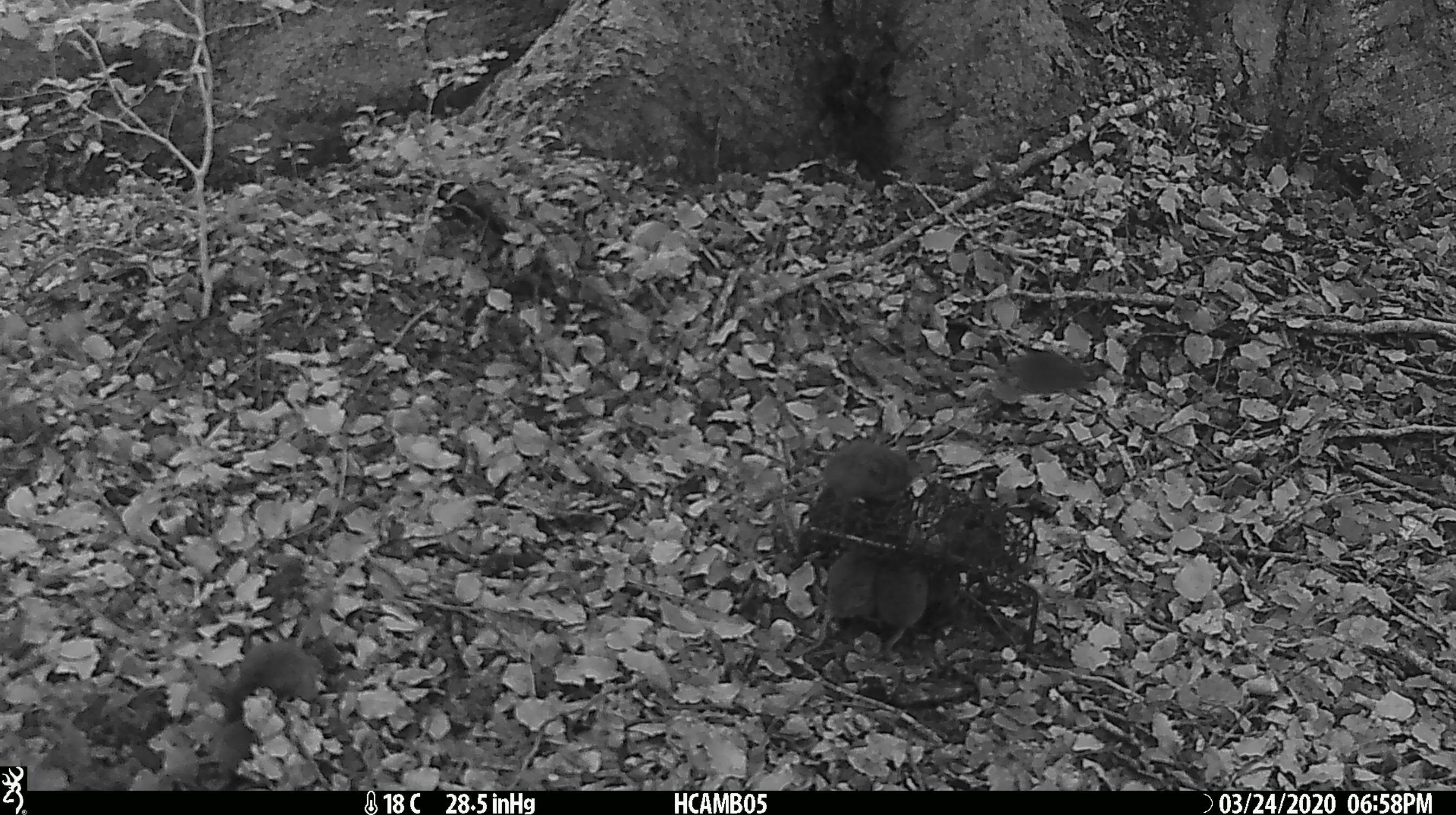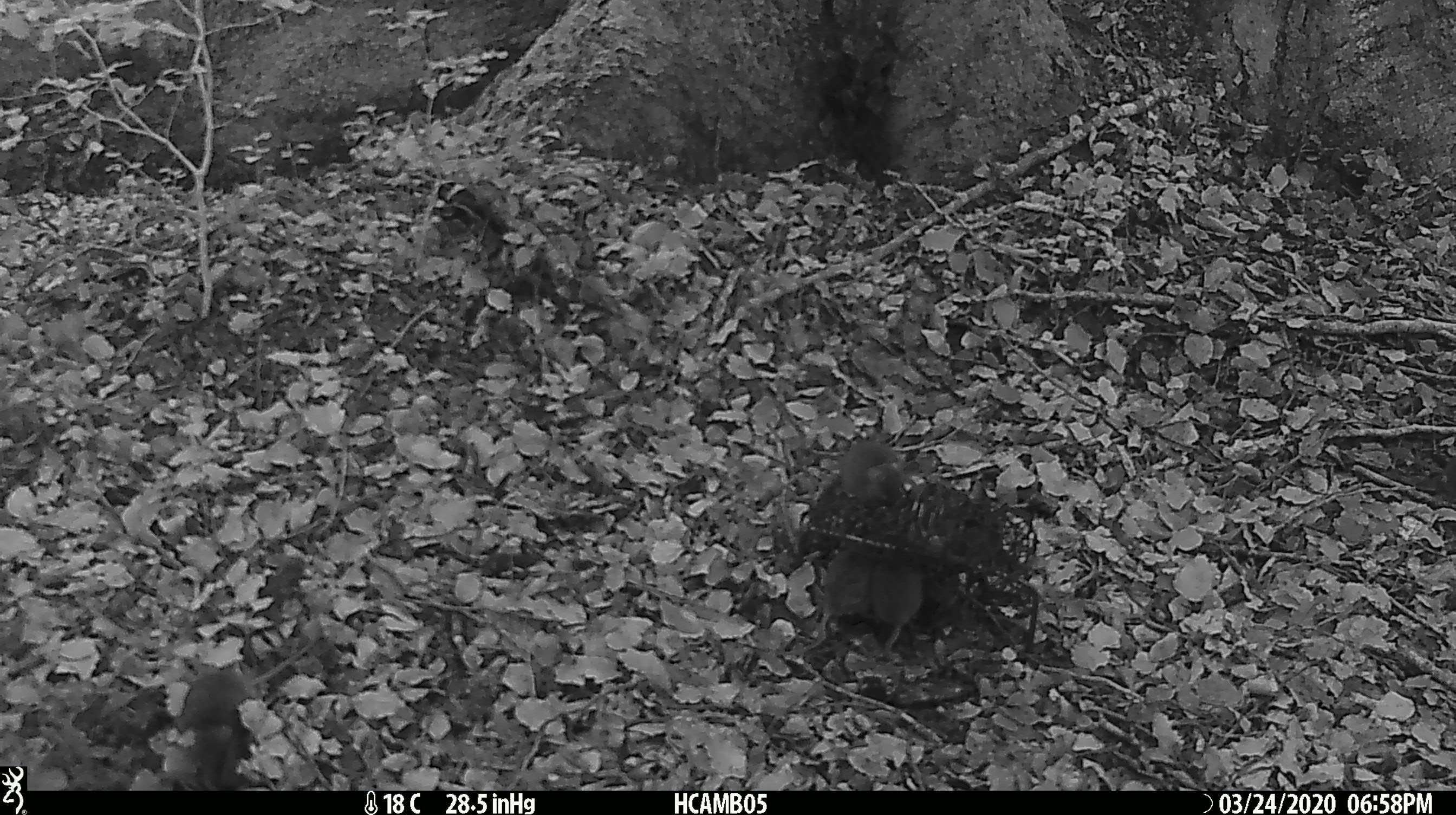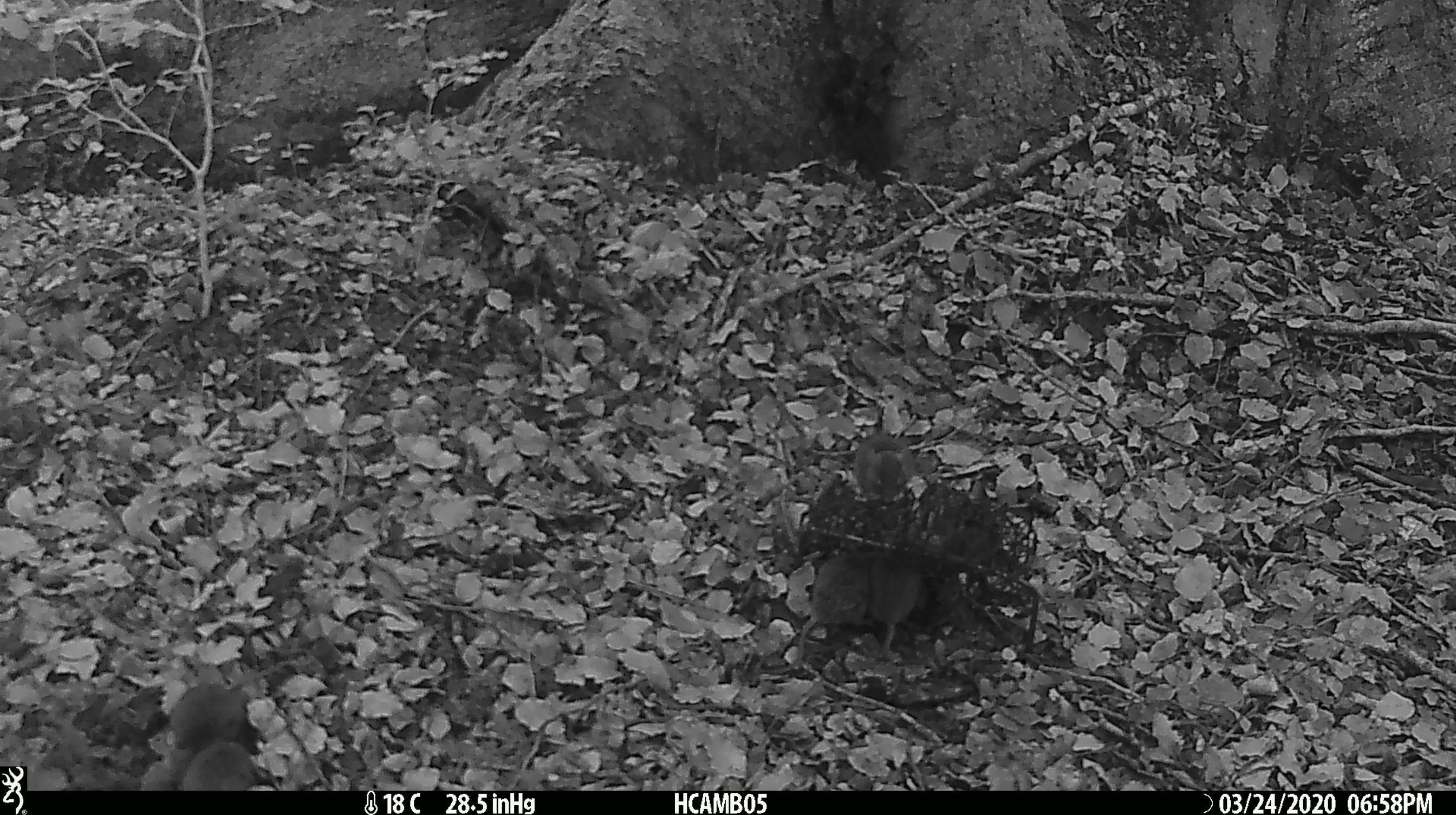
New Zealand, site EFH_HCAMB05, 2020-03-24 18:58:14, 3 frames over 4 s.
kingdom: Animalia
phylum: Chordata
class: Mammalia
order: Rodentia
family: Muridae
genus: Mus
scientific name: Mus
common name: mouse